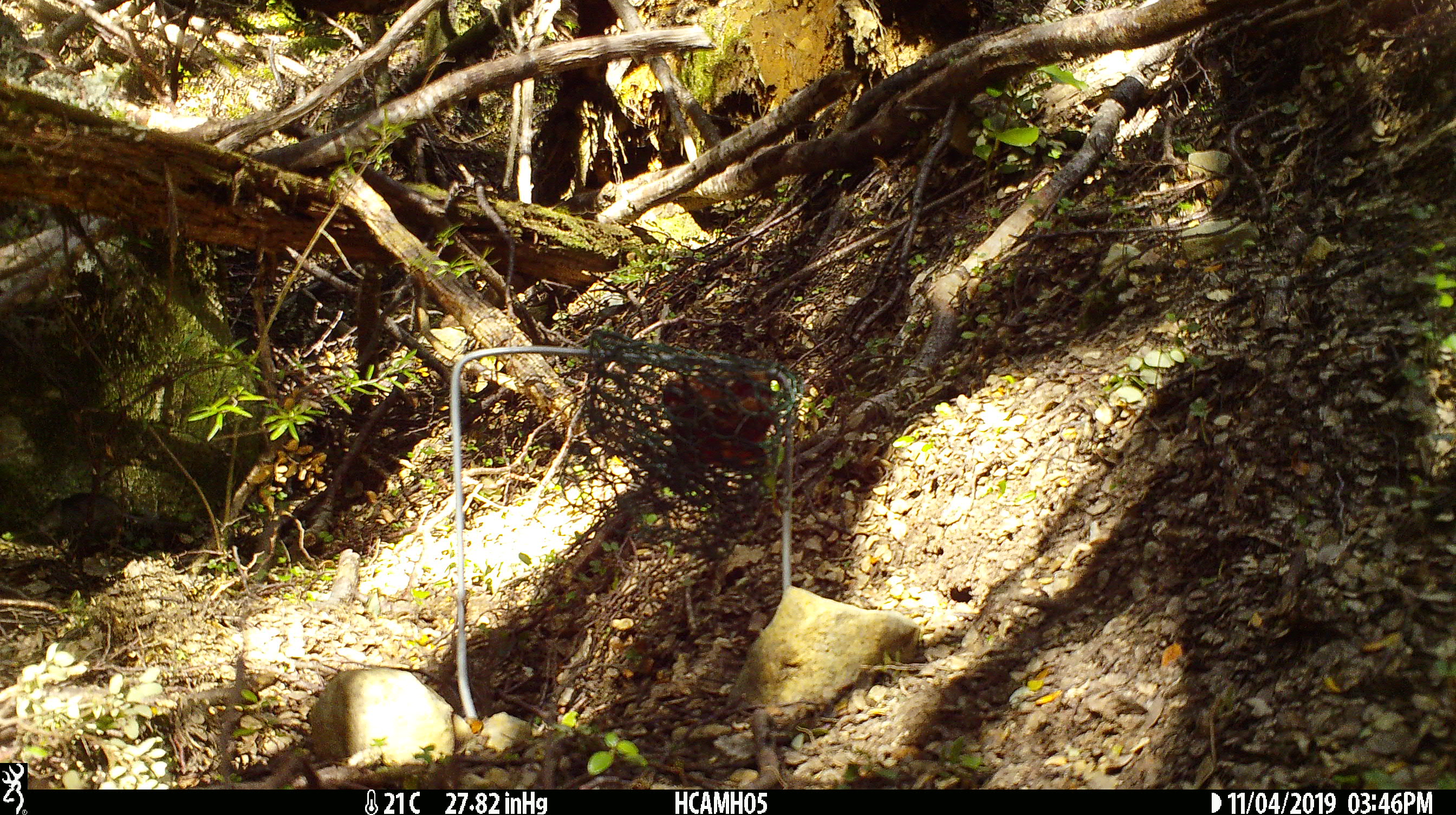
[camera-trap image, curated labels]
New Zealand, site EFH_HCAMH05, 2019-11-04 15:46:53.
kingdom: Animalia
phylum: Chordata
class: Mammalia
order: Rodentia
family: Muridae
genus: Mus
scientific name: Mus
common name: mouse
Mouse (Mus).